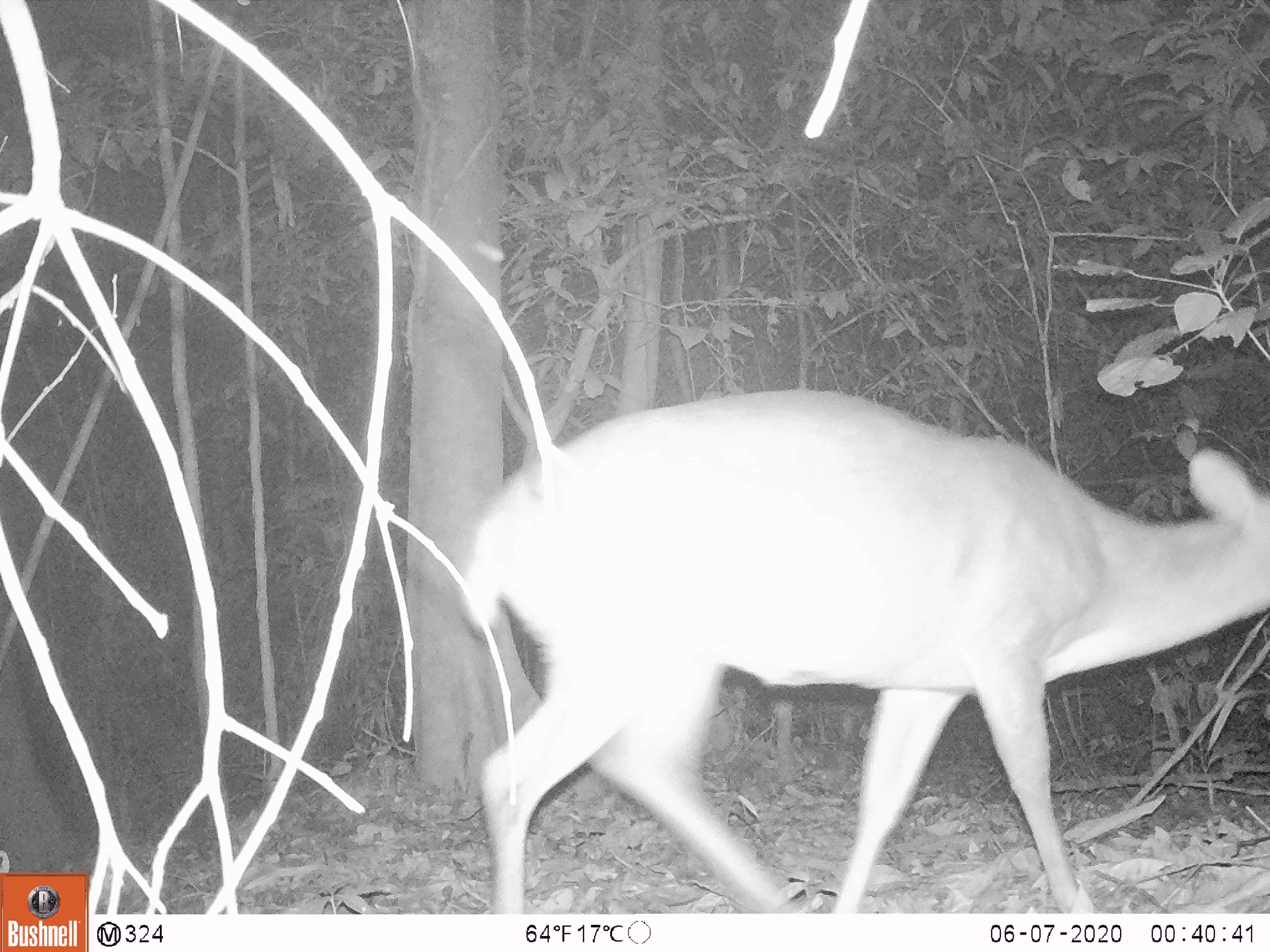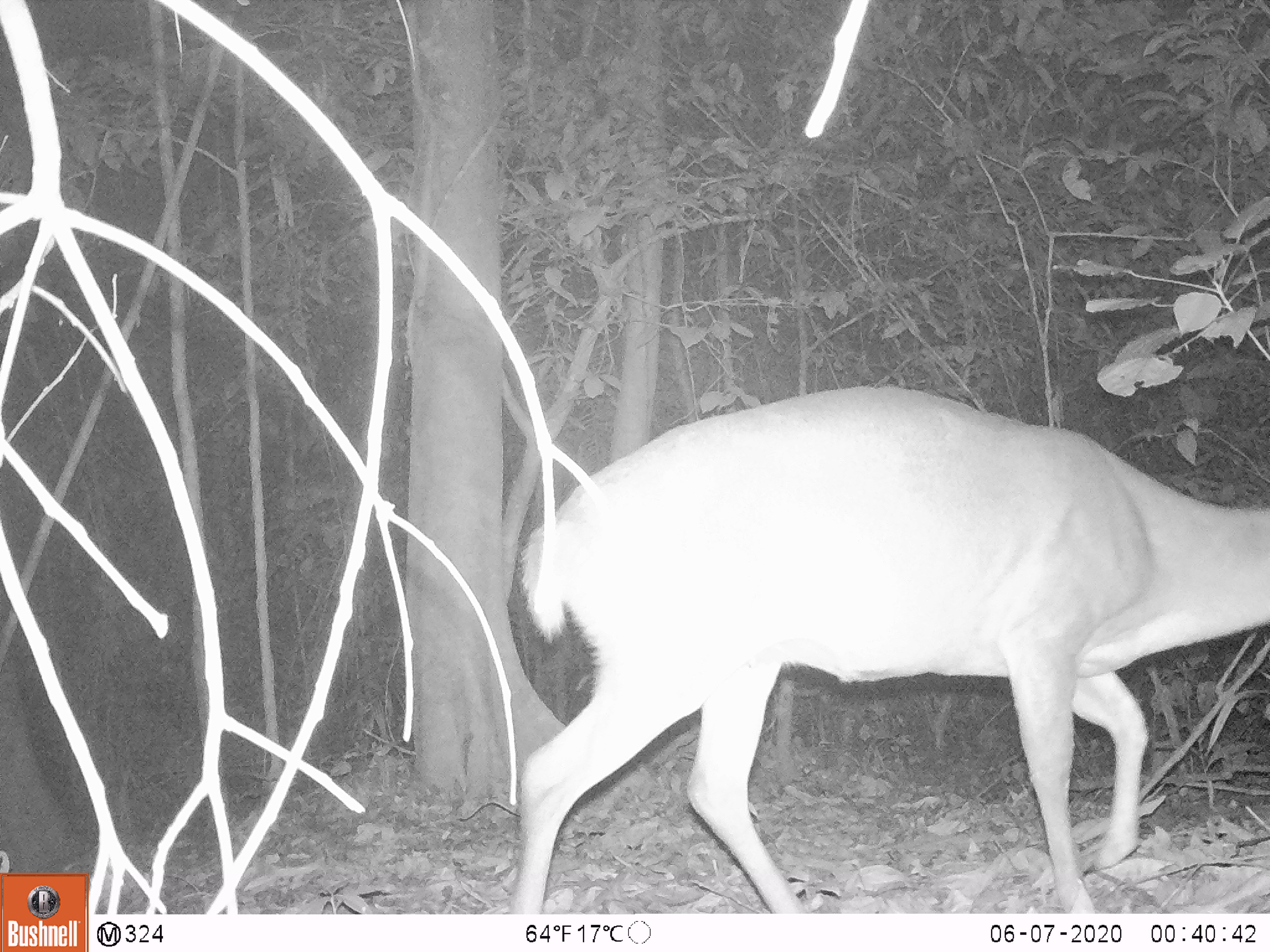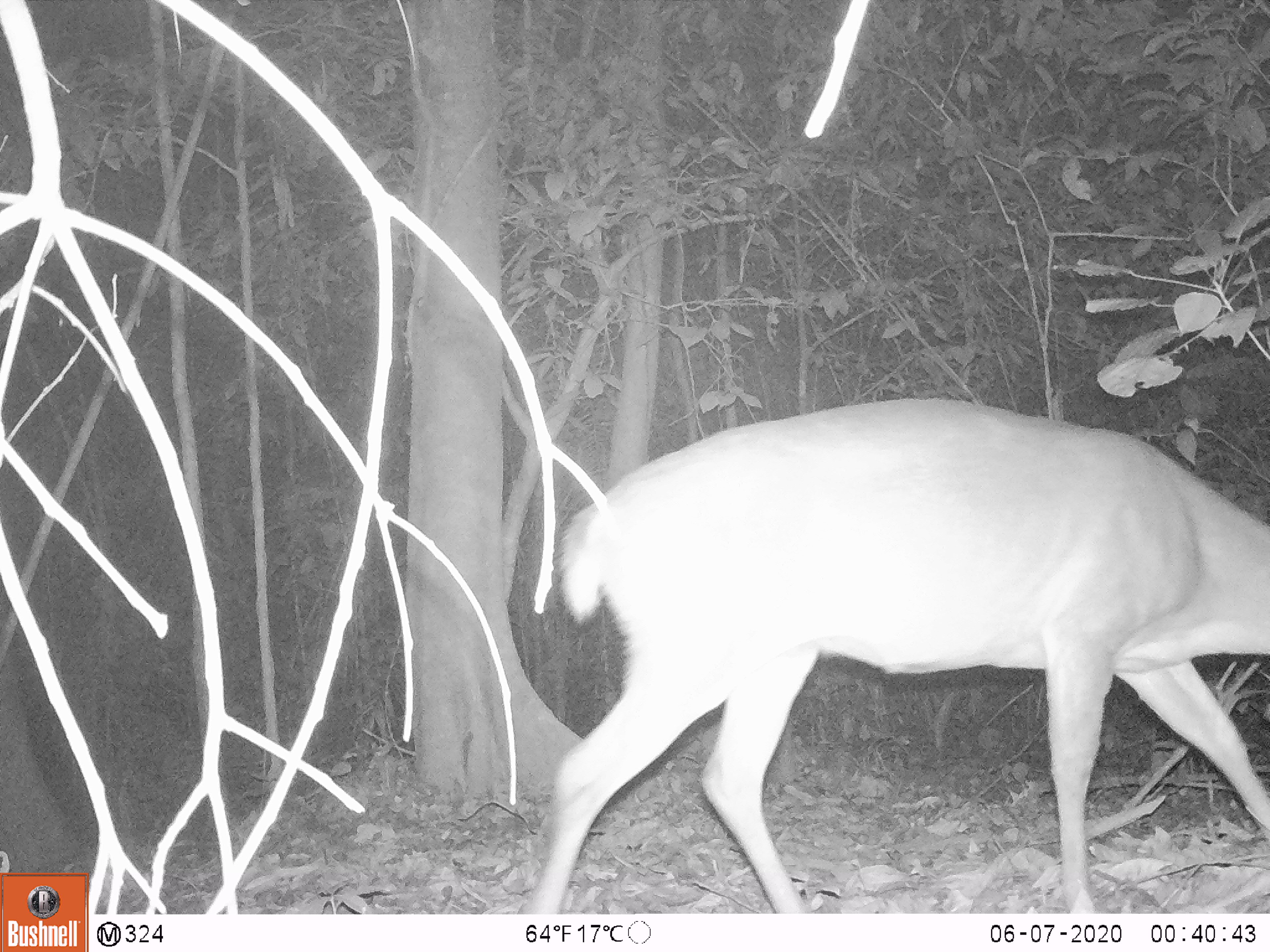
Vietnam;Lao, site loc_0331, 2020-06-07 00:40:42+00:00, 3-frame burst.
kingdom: Animalia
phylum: Chordata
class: Mammalia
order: Artiodactyla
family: Cervidae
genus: Muntiacus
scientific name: Muntiacus vuquangensis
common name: large-antlered muntjac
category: large antlered muntjac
Large antlered muntjac (large-antlered muntjac) (Muntiacus vuquangensis). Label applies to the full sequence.